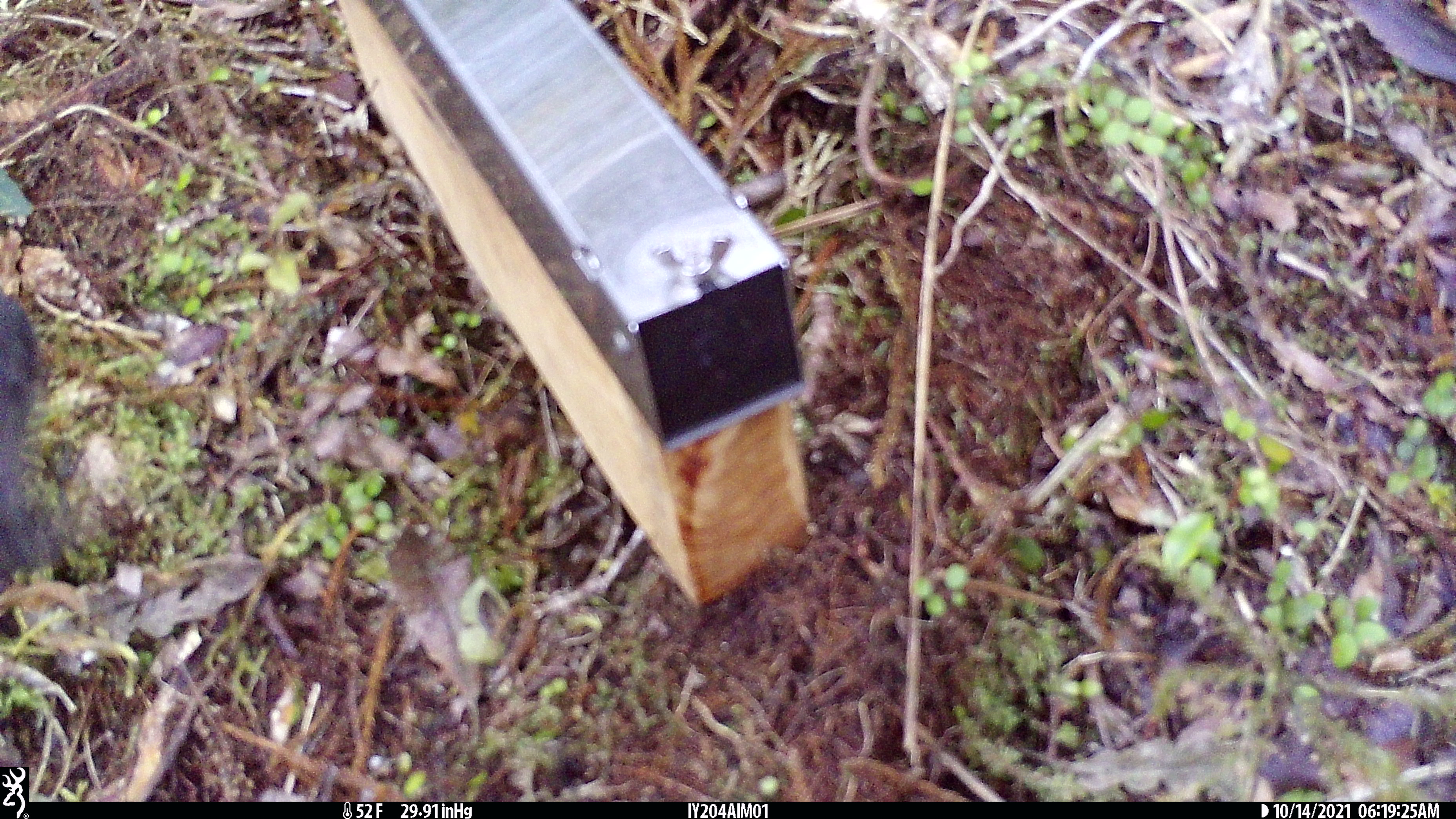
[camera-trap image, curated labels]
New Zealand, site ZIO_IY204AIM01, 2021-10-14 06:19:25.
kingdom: Animalia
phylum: Chordata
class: Aves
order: Passeriformes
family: Petroicidae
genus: Petroica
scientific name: Petroica australis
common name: new zealand robin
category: robin